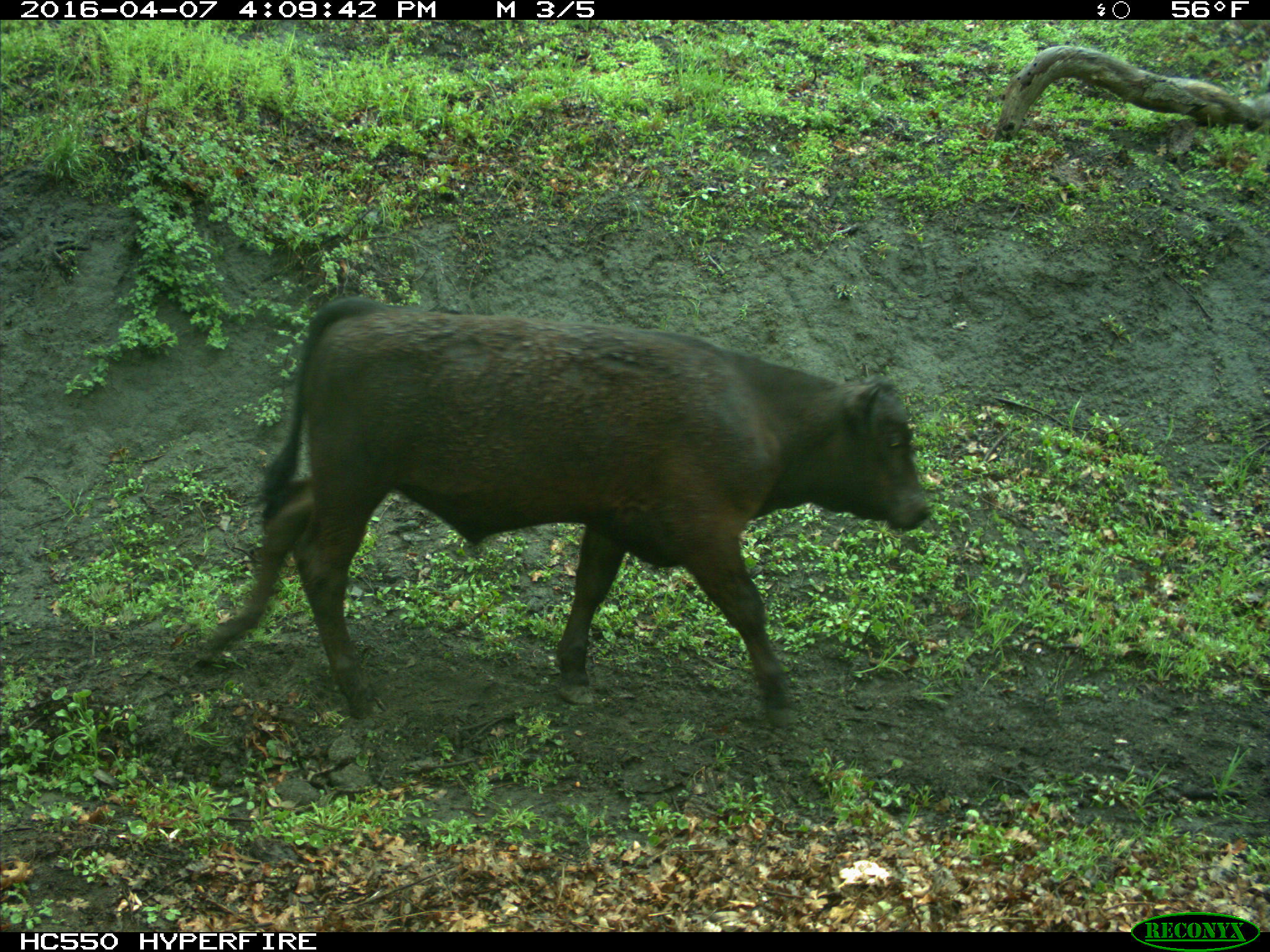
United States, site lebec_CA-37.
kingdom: Animalia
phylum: Chordata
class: Mammalia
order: Artiodactyla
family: Bovidae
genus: Bos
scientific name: Bos taurus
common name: domestic cow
Bos taurus (domestic cow).